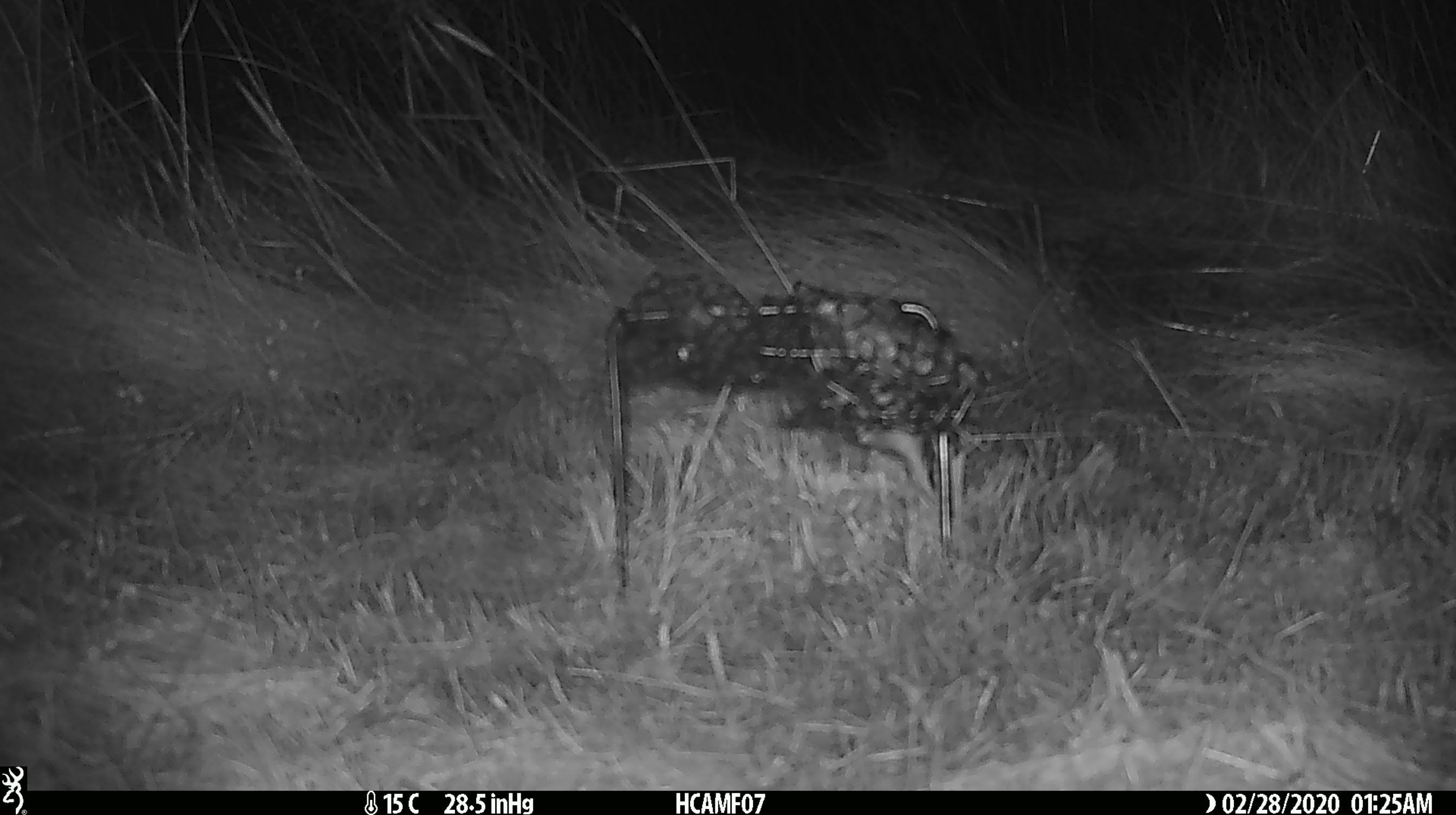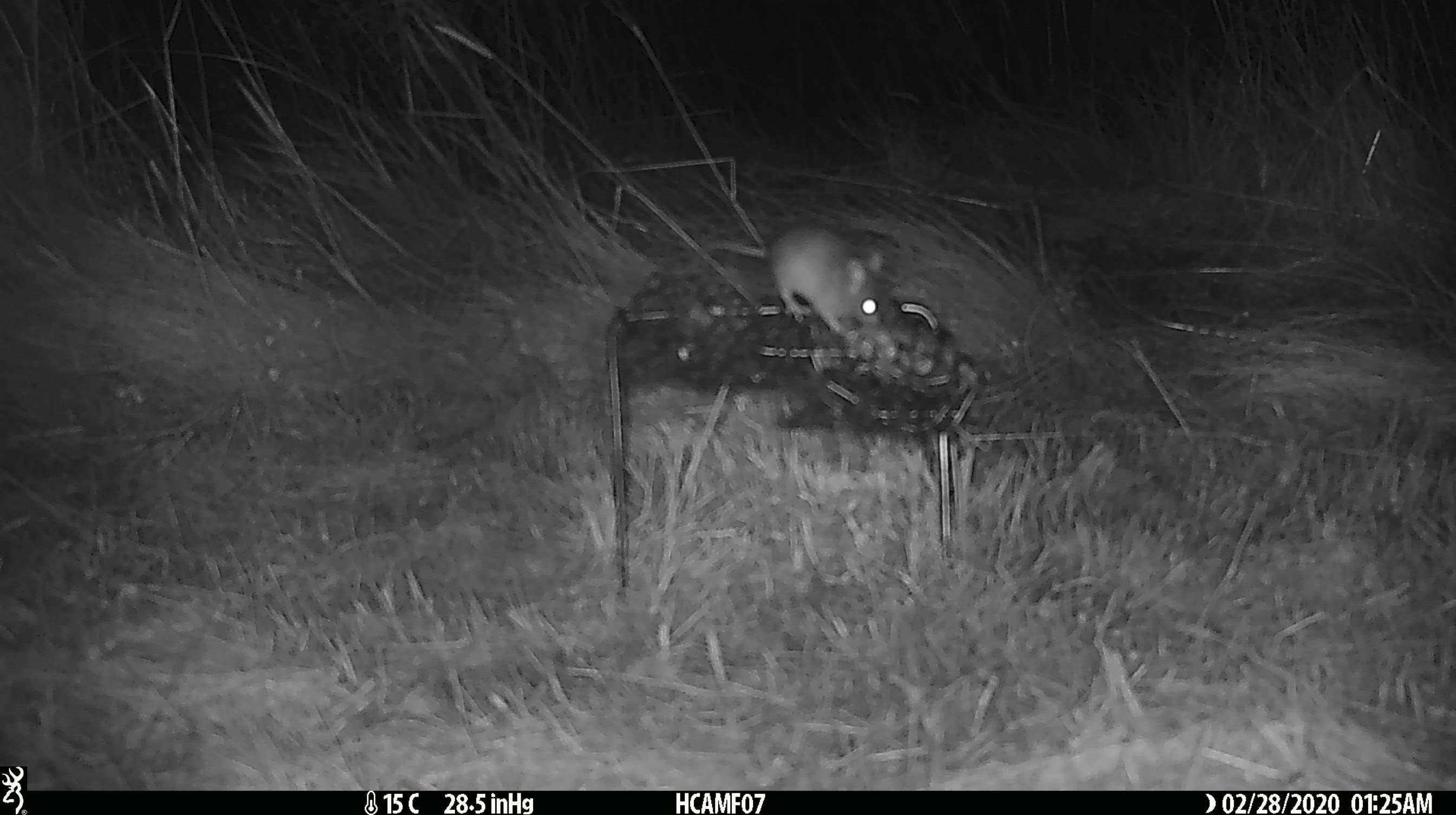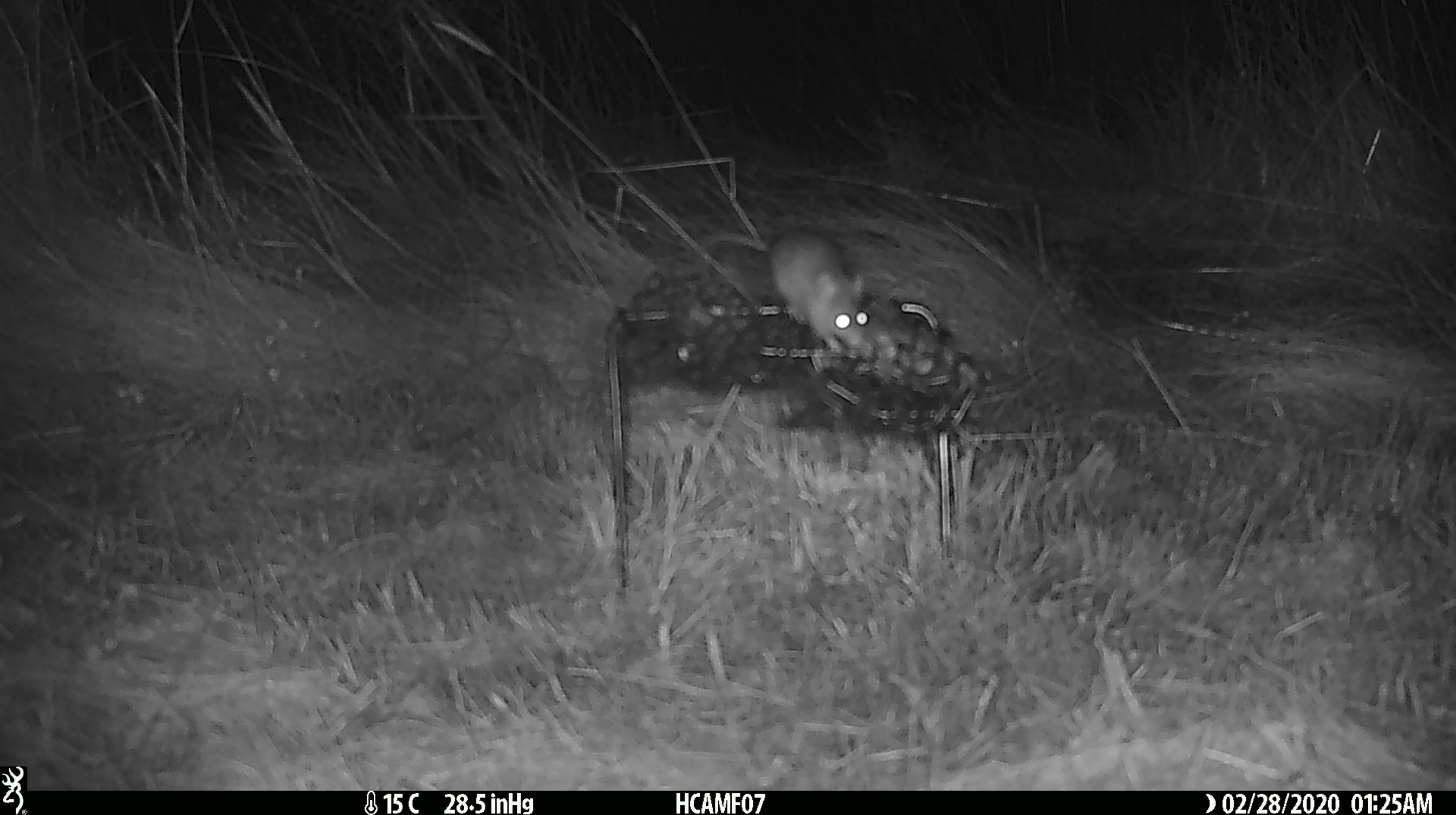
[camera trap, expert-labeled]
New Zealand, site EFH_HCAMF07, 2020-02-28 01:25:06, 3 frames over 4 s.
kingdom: Animalia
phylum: Chordata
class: Mammalia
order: Rodentia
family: Muridae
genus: Mus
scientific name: Mus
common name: mouse